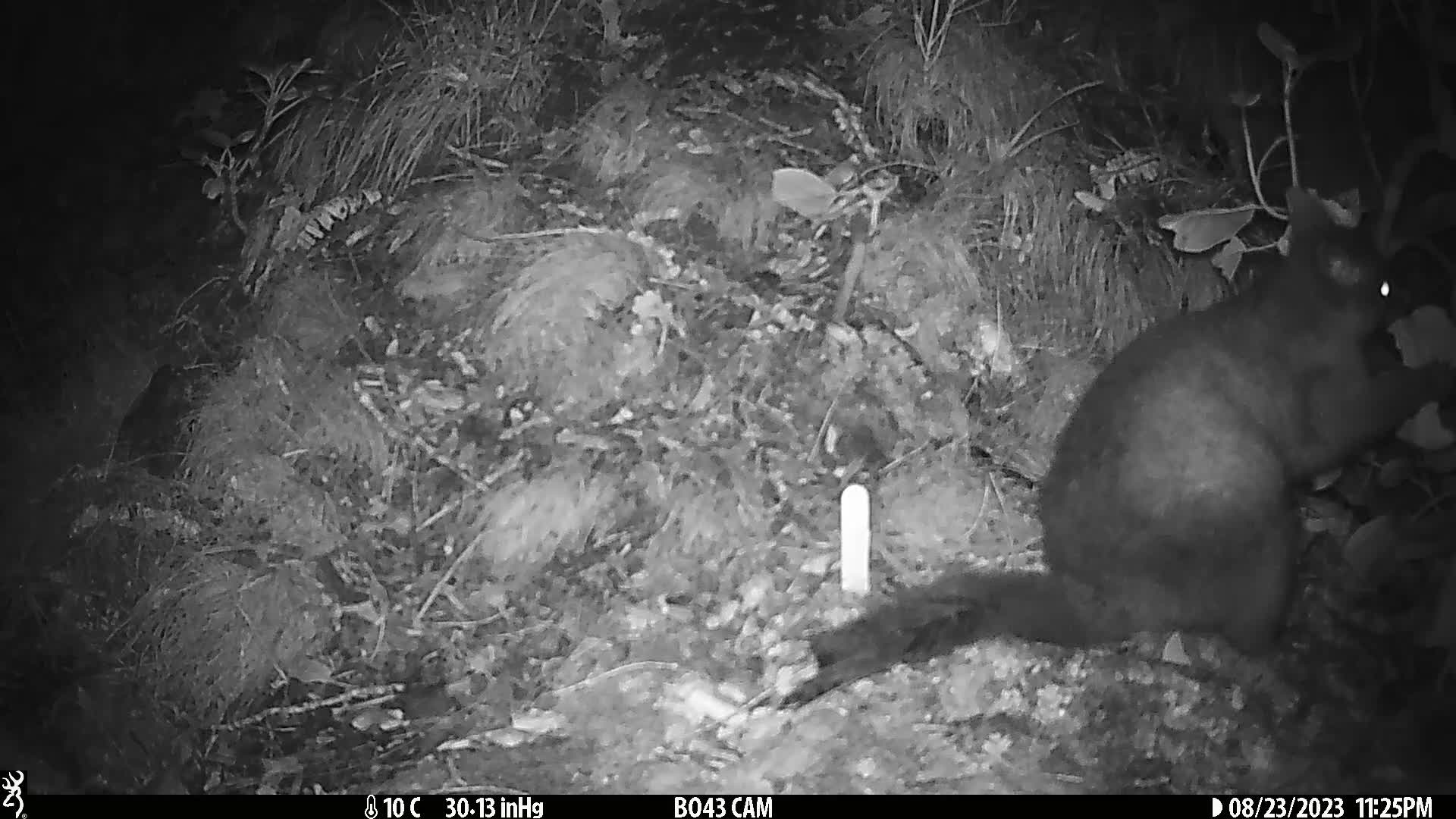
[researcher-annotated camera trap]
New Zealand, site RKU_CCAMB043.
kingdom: Animalia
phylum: Chordata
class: Mammalia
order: Diprotodontia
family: Phalangeridae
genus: Trichosurus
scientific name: Trichosurus vulpecula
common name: common brushtail possum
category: possum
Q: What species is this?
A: Possum (common brushtail possum) (Trichosurus vulpecula).